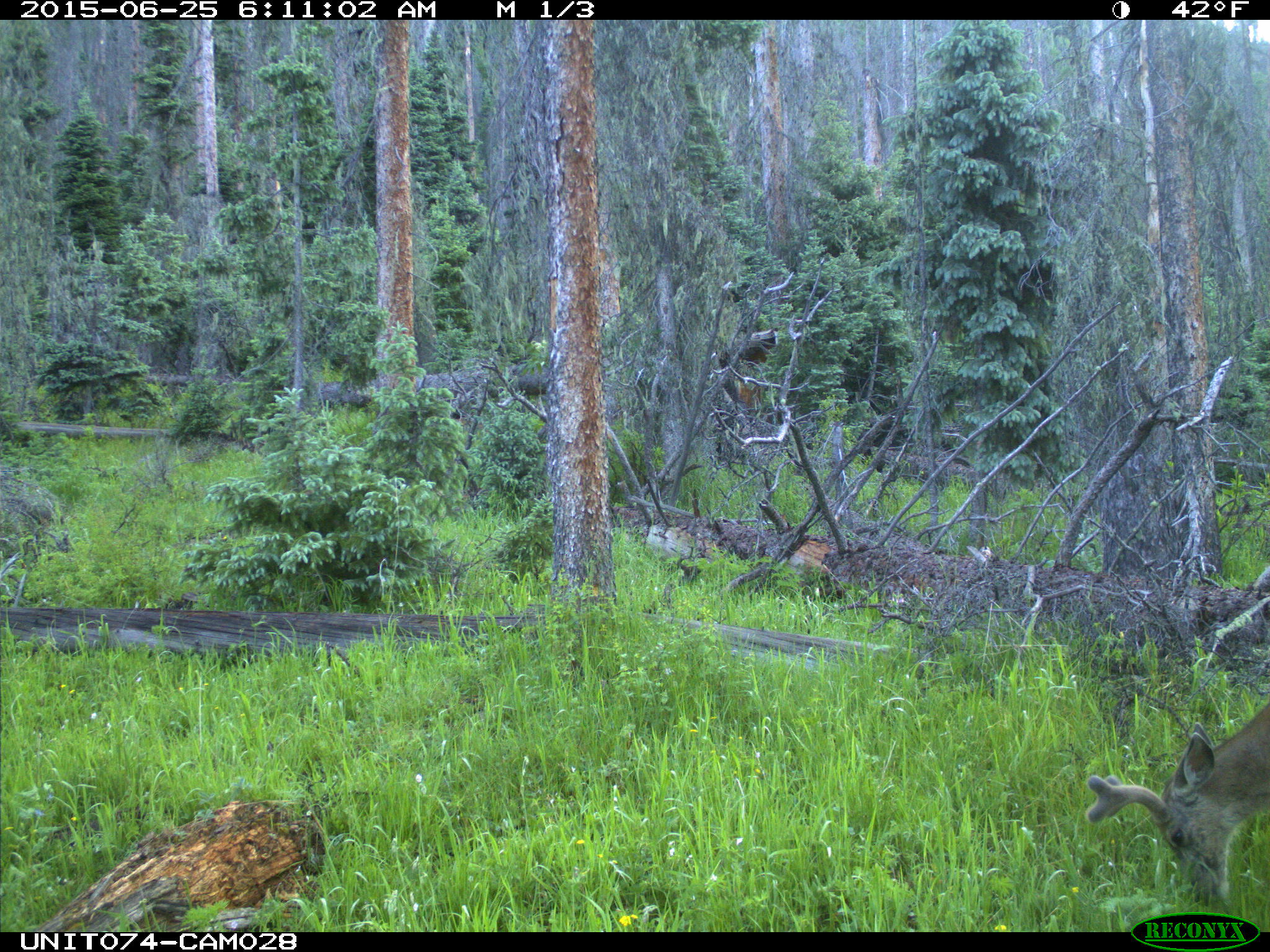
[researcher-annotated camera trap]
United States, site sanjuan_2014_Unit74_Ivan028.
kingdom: Animalia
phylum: Chordata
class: Mammalia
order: Artiodactyla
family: Cervidae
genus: Odocoileus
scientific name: Odocoileus hemionus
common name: mule deer